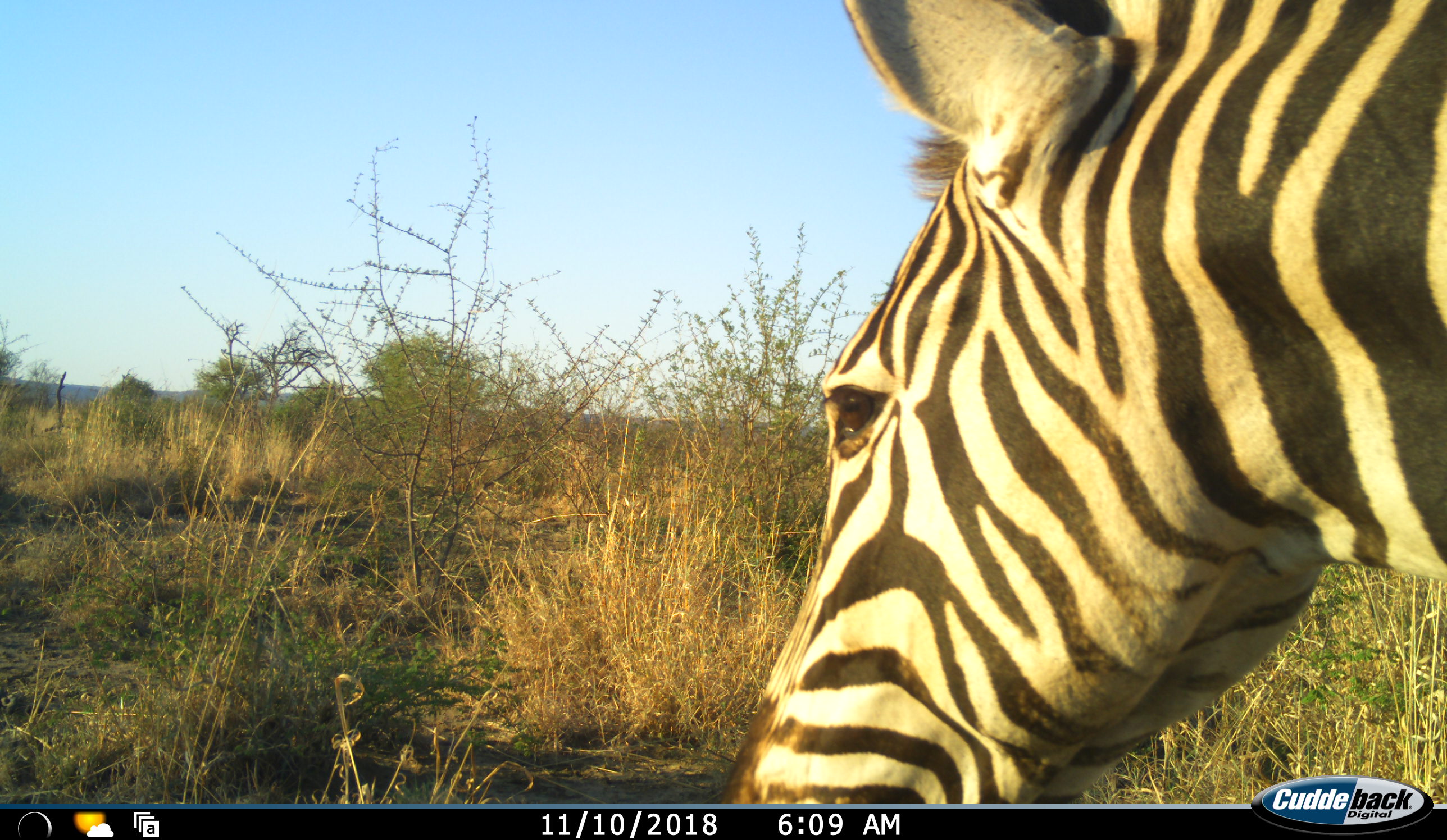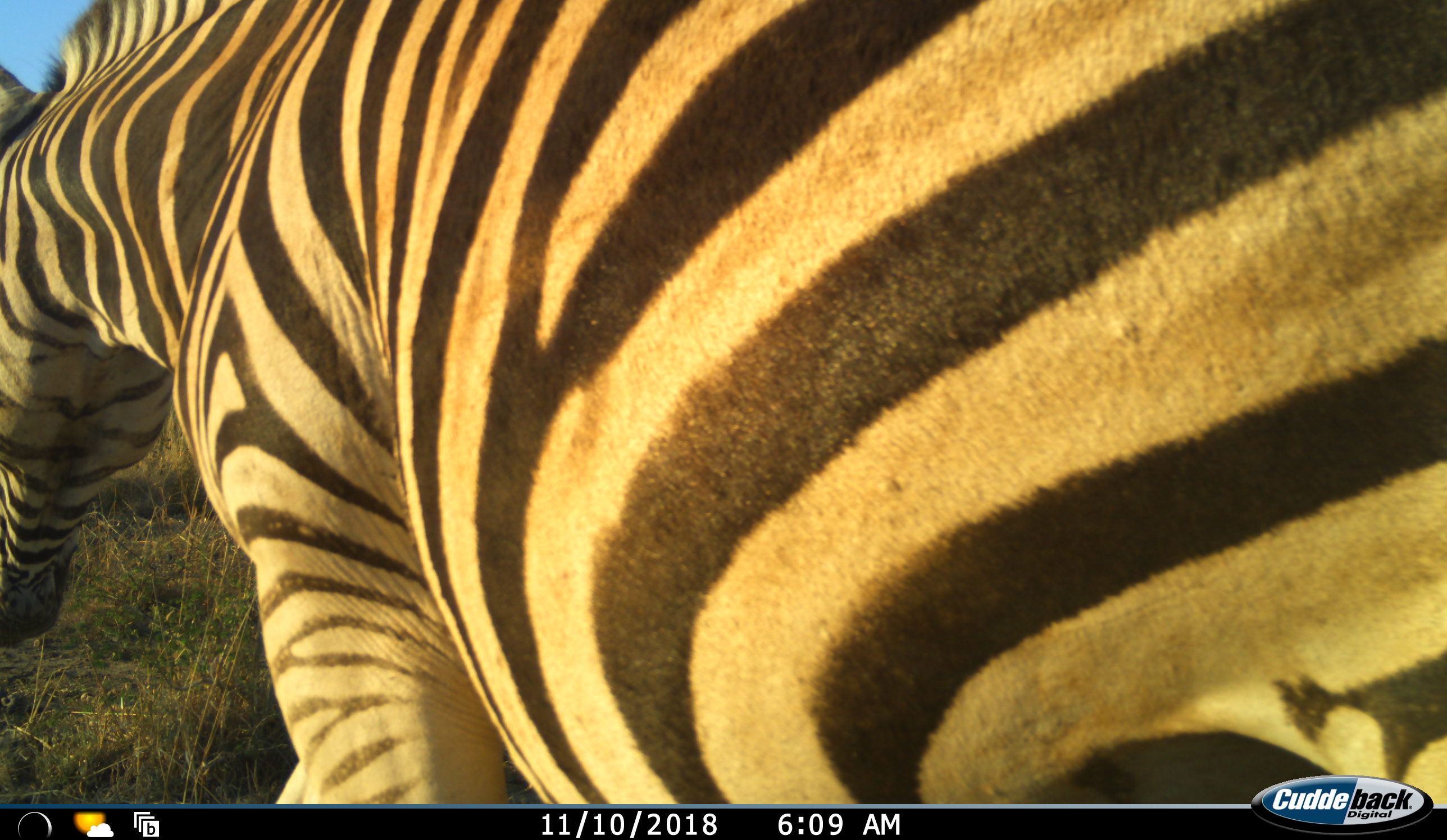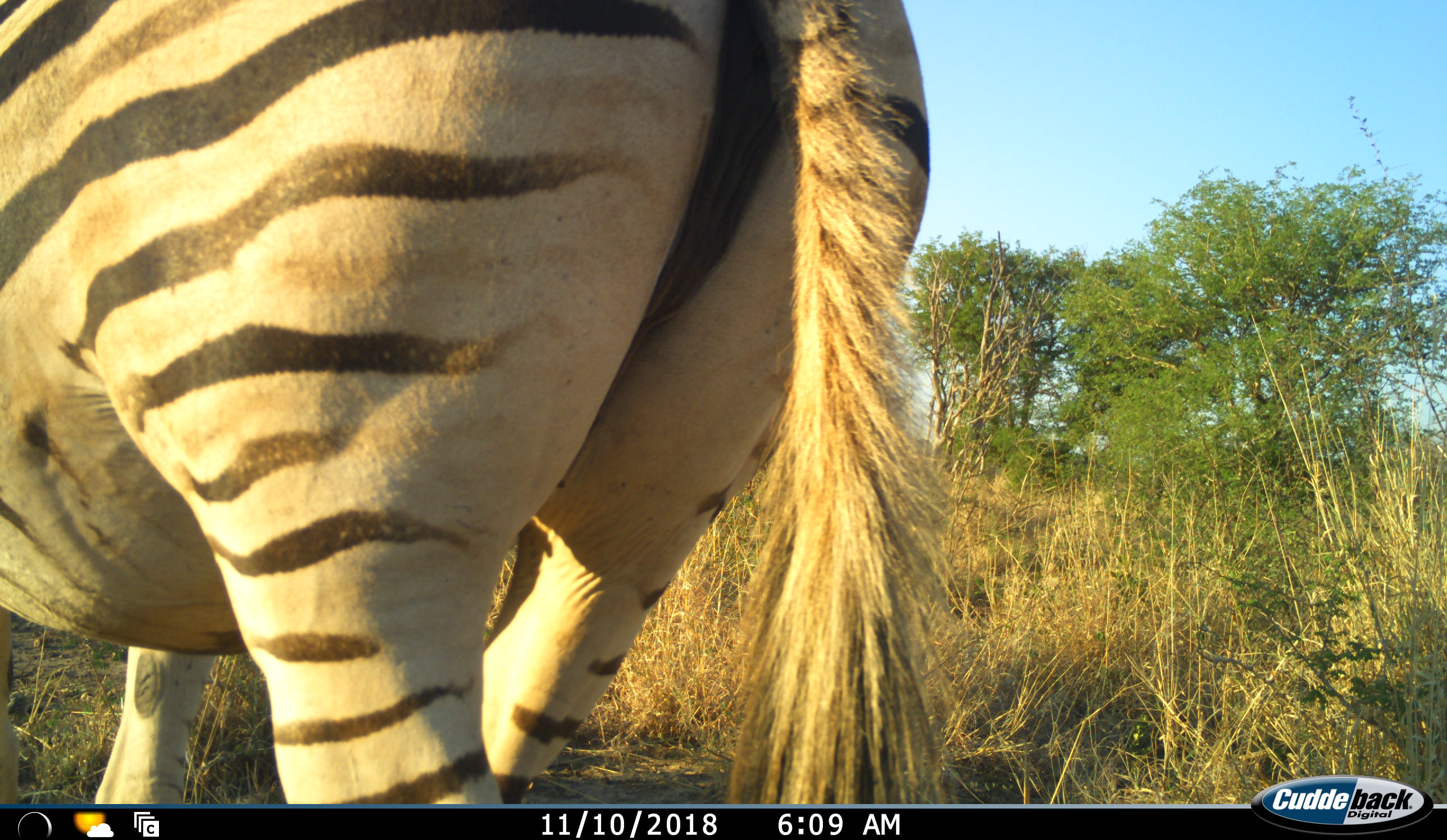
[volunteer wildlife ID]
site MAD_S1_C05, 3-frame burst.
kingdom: Animalia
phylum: Chordata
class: Mammalia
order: Perissodactyla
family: Equidae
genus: Equus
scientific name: Equus quagga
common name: plains zebra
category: zebraplains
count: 1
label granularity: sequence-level